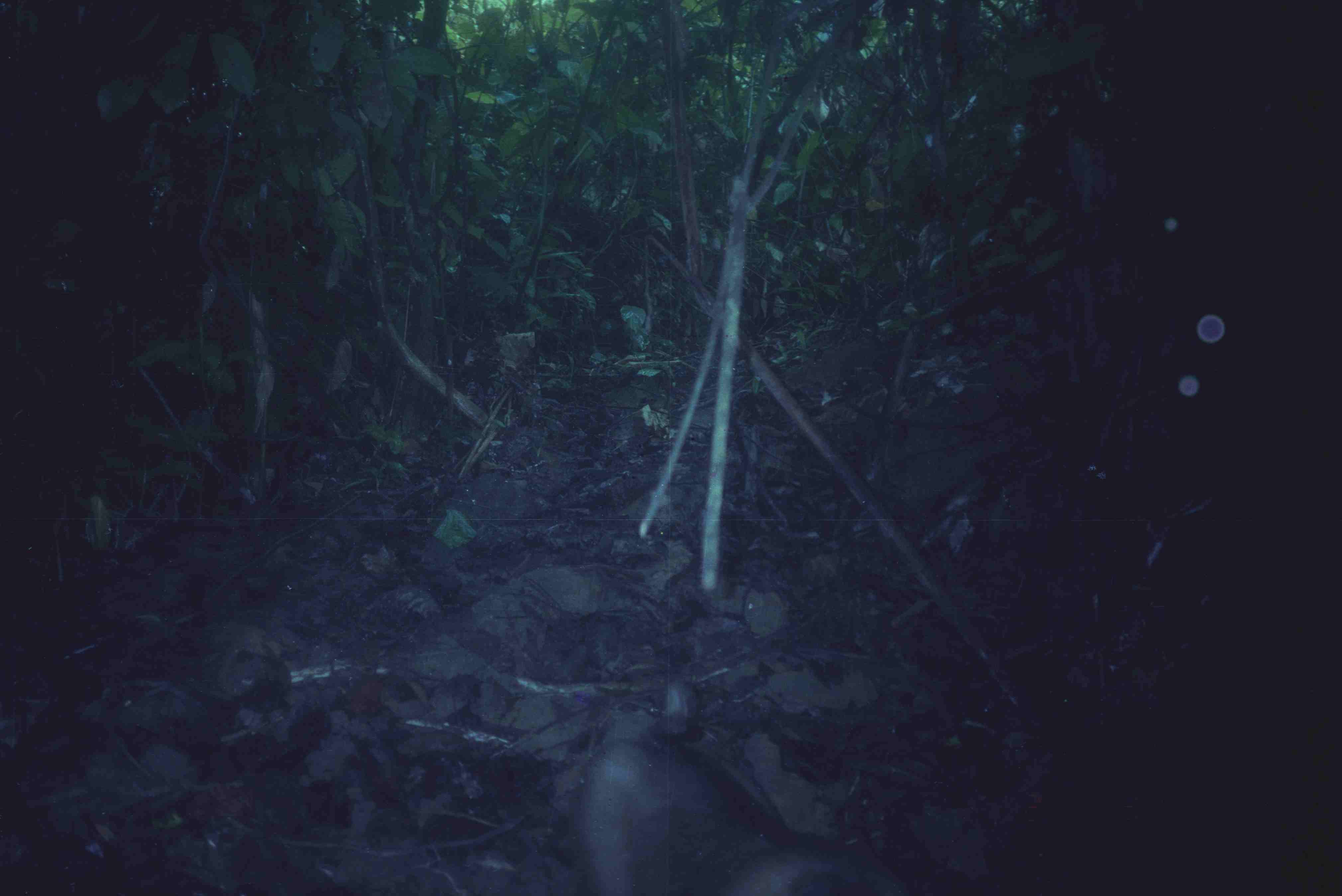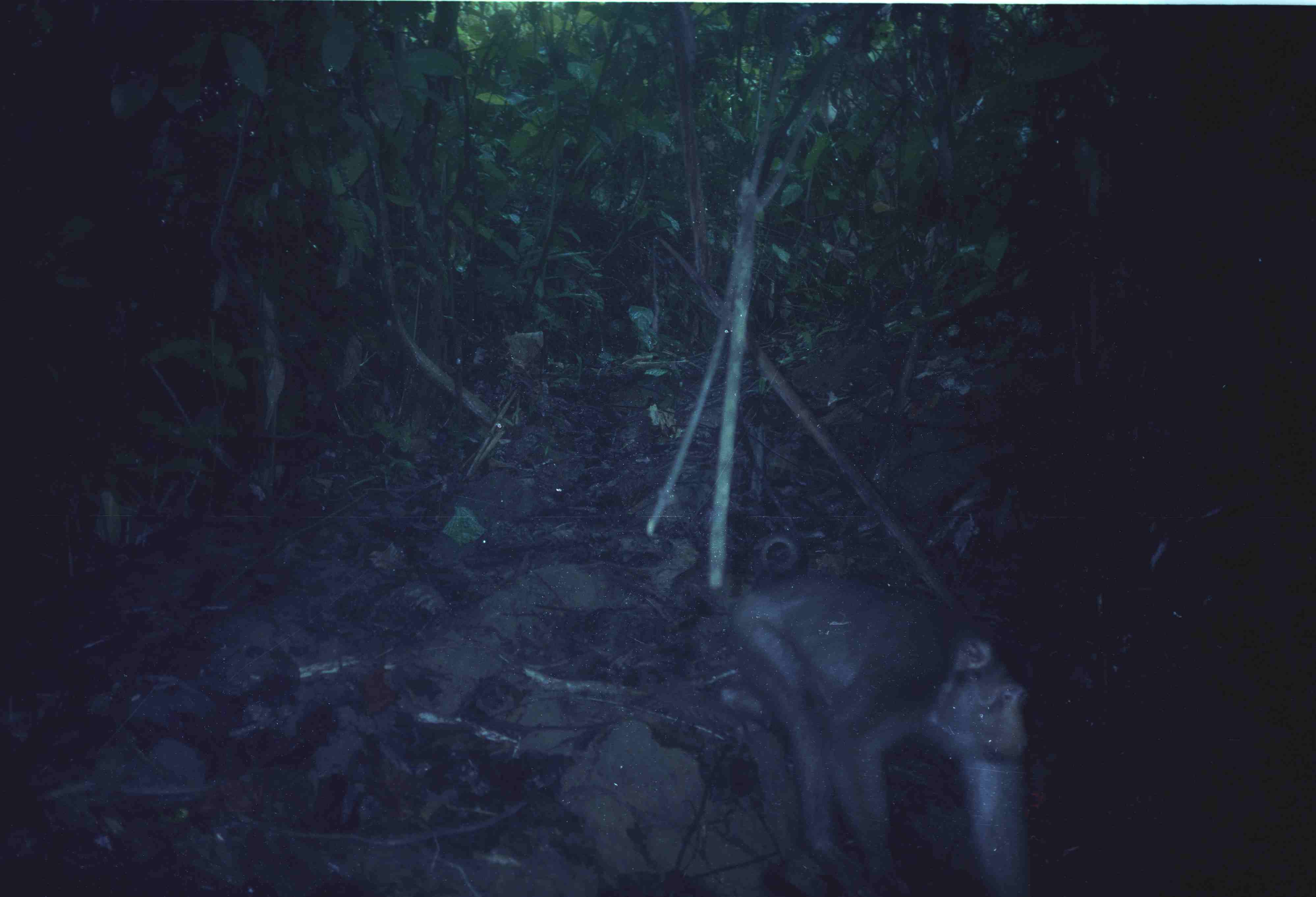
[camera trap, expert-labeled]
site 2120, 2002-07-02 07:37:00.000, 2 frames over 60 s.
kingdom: Animalia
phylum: Chordata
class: Mammalia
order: Primates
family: Cercopithecidae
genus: Macaca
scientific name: Macaca nemestrina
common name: southern pig-tailed macaque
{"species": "Macaca nemestrina (southern pig-tailed macaque)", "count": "1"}